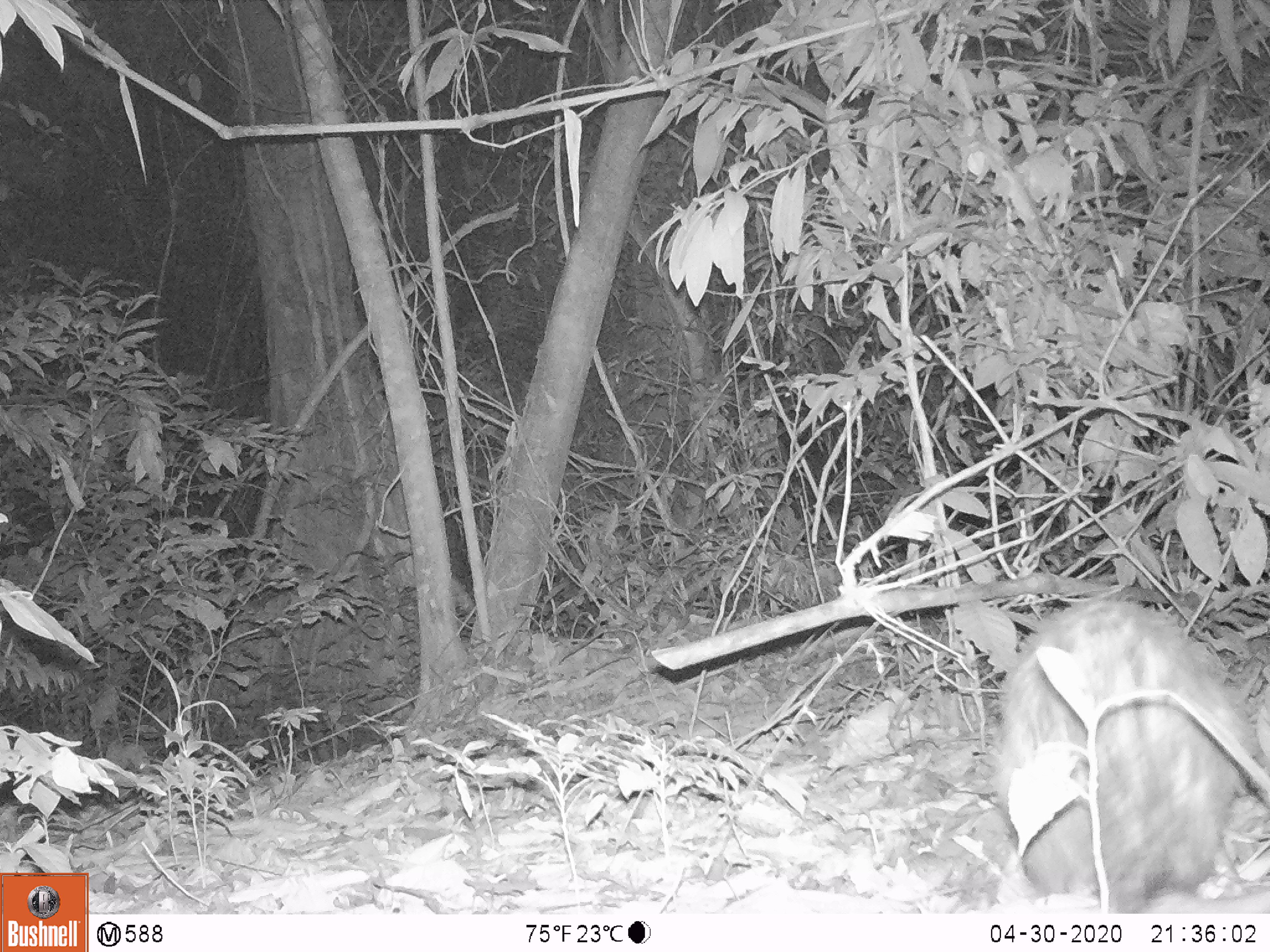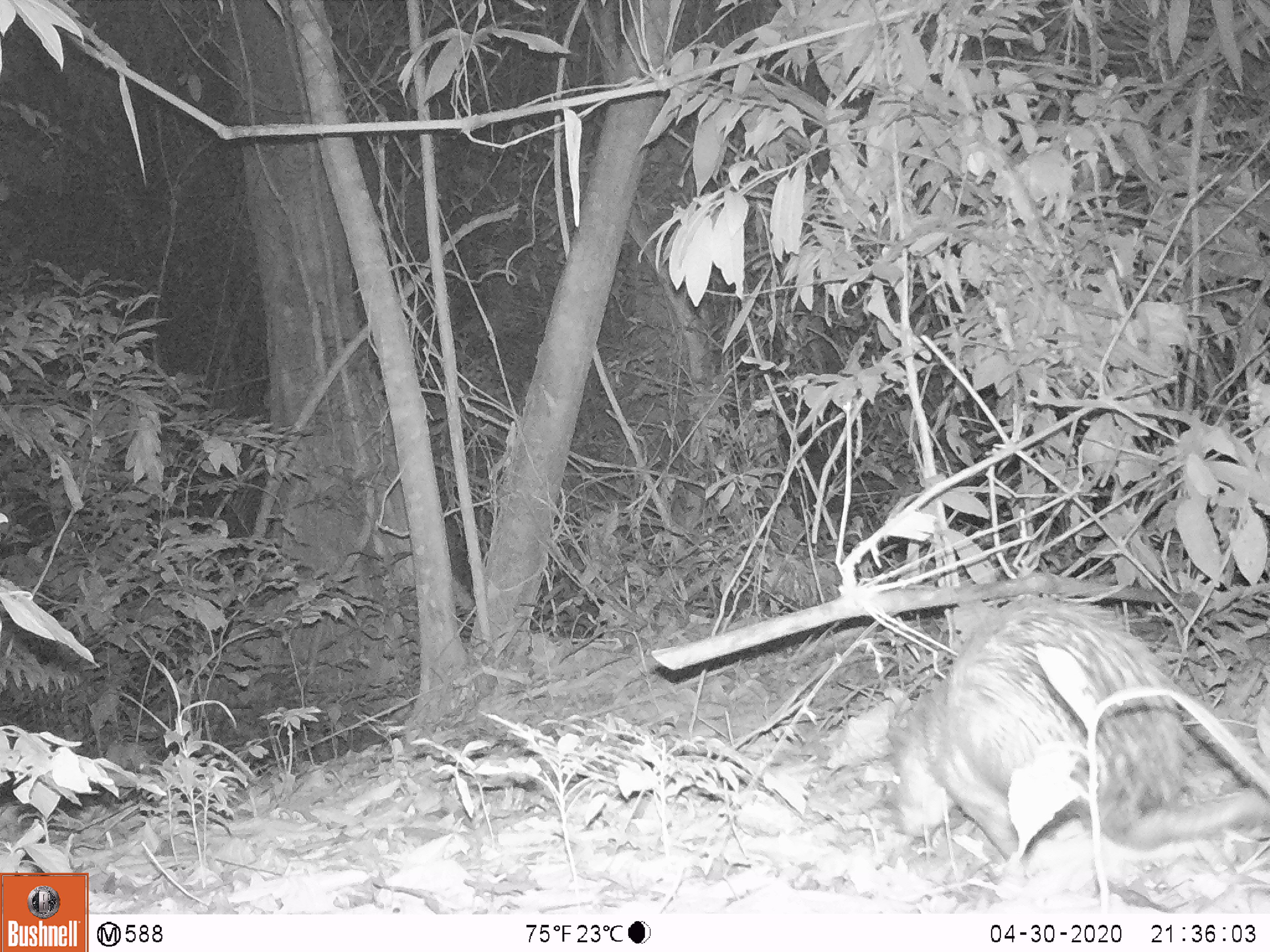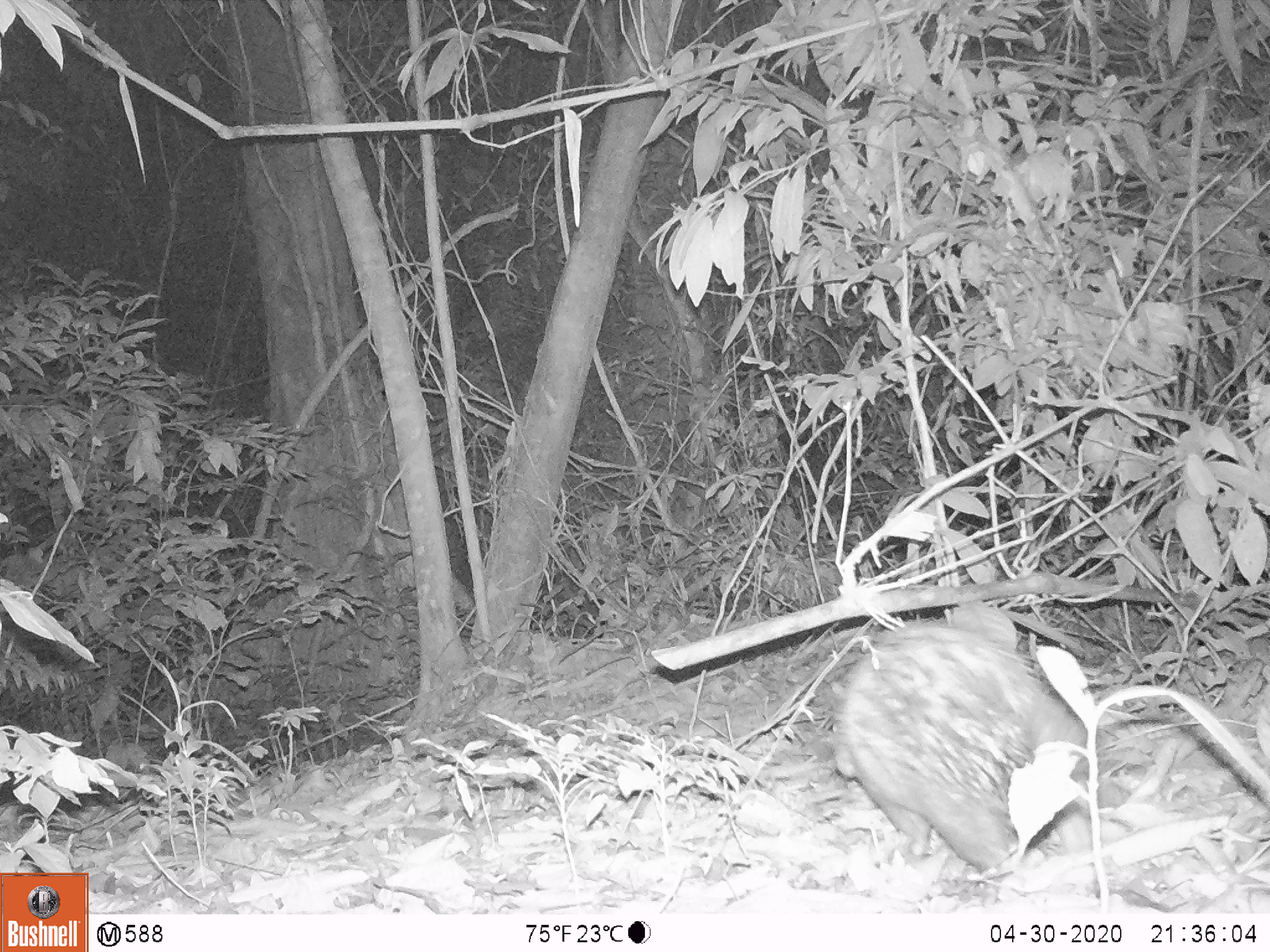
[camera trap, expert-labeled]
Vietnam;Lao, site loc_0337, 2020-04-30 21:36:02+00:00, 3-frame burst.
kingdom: Animalia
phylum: Chordata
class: Mammalia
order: Rodentia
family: Hystricidae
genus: Atherurus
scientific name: Atherurus macrourus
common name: asiatic brush-tailed porcupine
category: asiatic brush tailed porcupine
Asiatic brush tailed porcupine (asiatic brush-tailed porcupine) (Atherurus macrourus). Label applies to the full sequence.